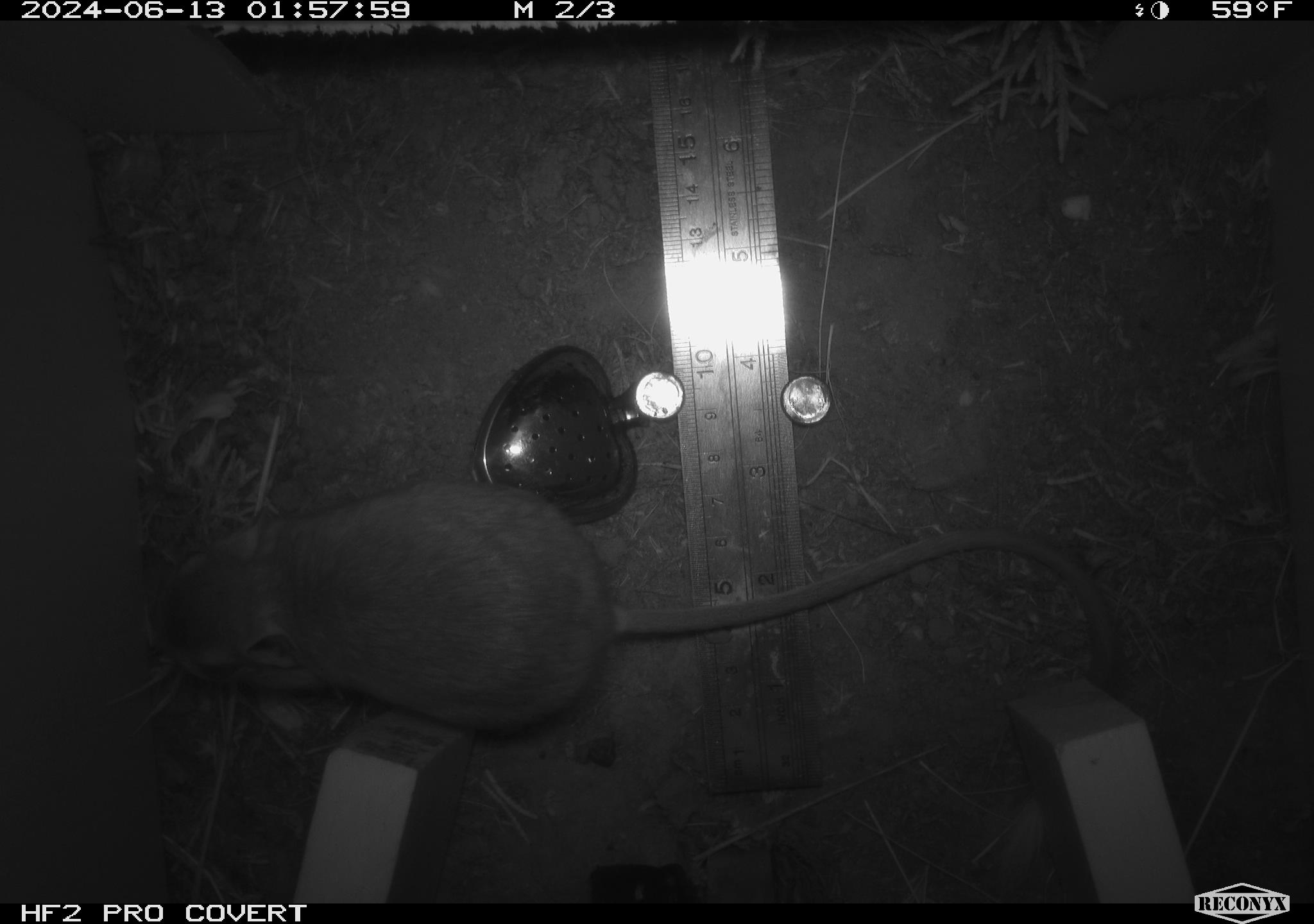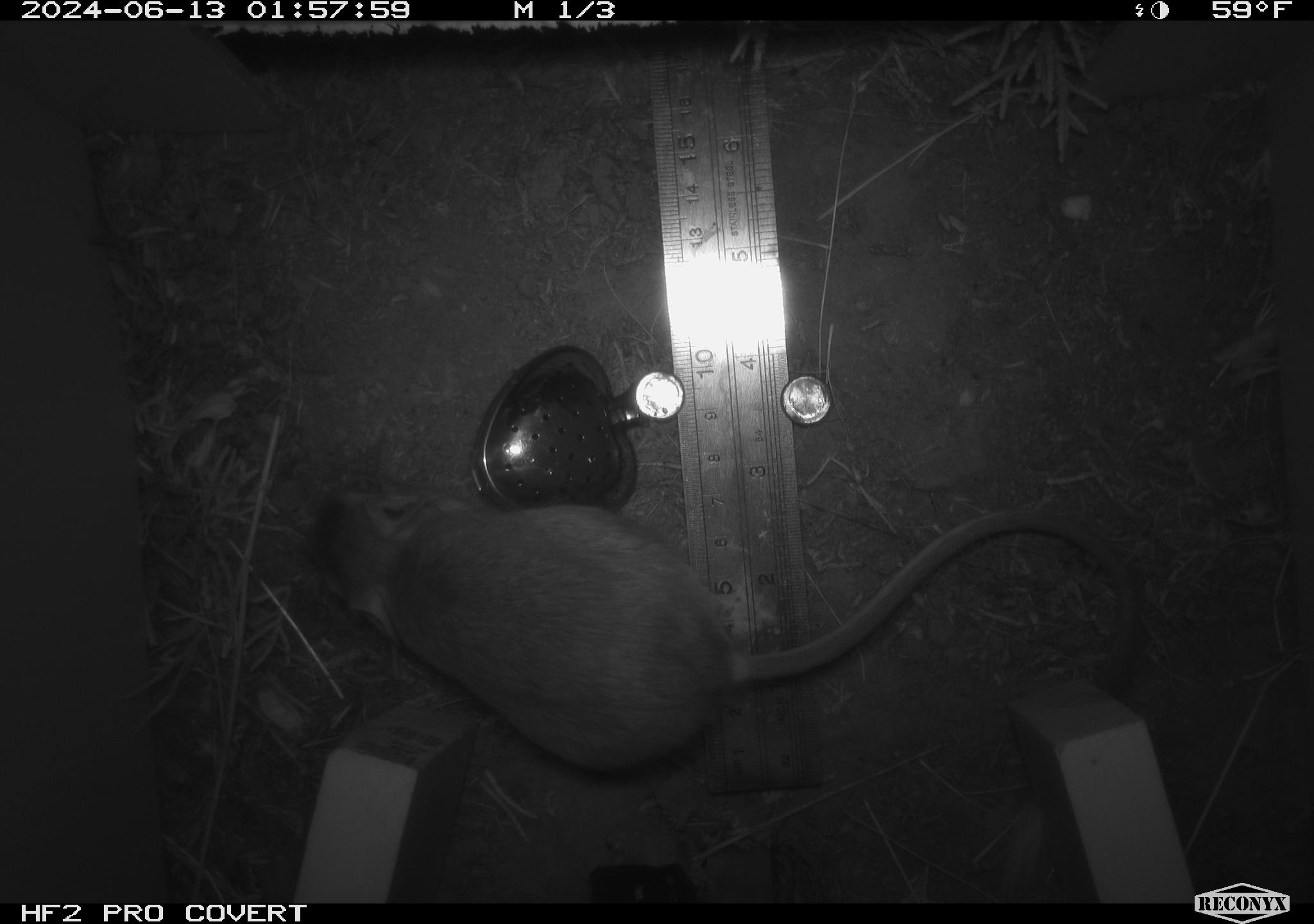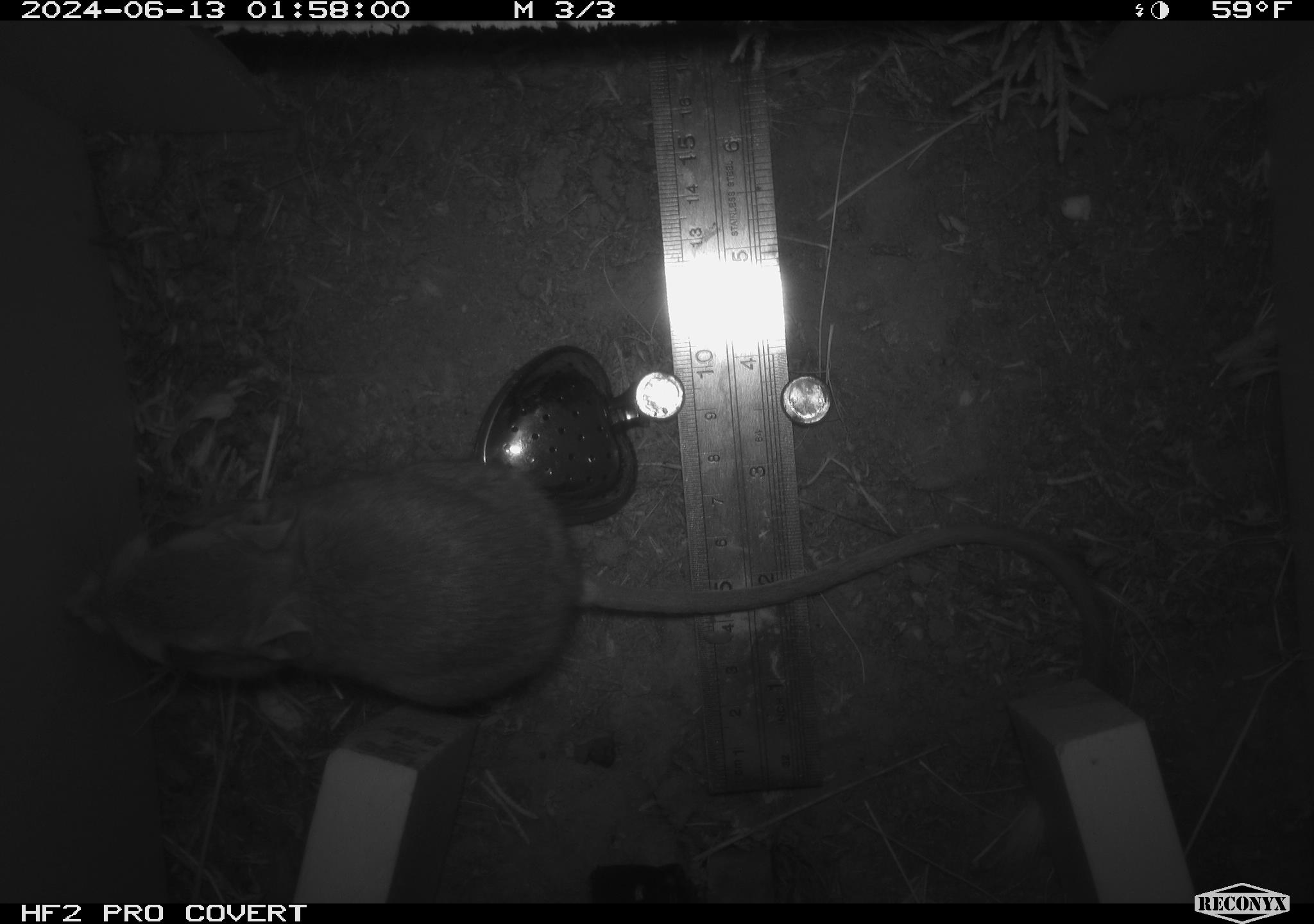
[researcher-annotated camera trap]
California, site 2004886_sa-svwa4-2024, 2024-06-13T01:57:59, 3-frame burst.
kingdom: Animalia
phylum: Chordata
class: Mammalia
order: Rodentia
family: Heteromyidae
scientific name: Heteromyidae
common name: kangaroo rats and pocket mice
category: heteromyidae family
Heteromyidae family (kangaroo rats and pocket mice) (Heteromyidae).